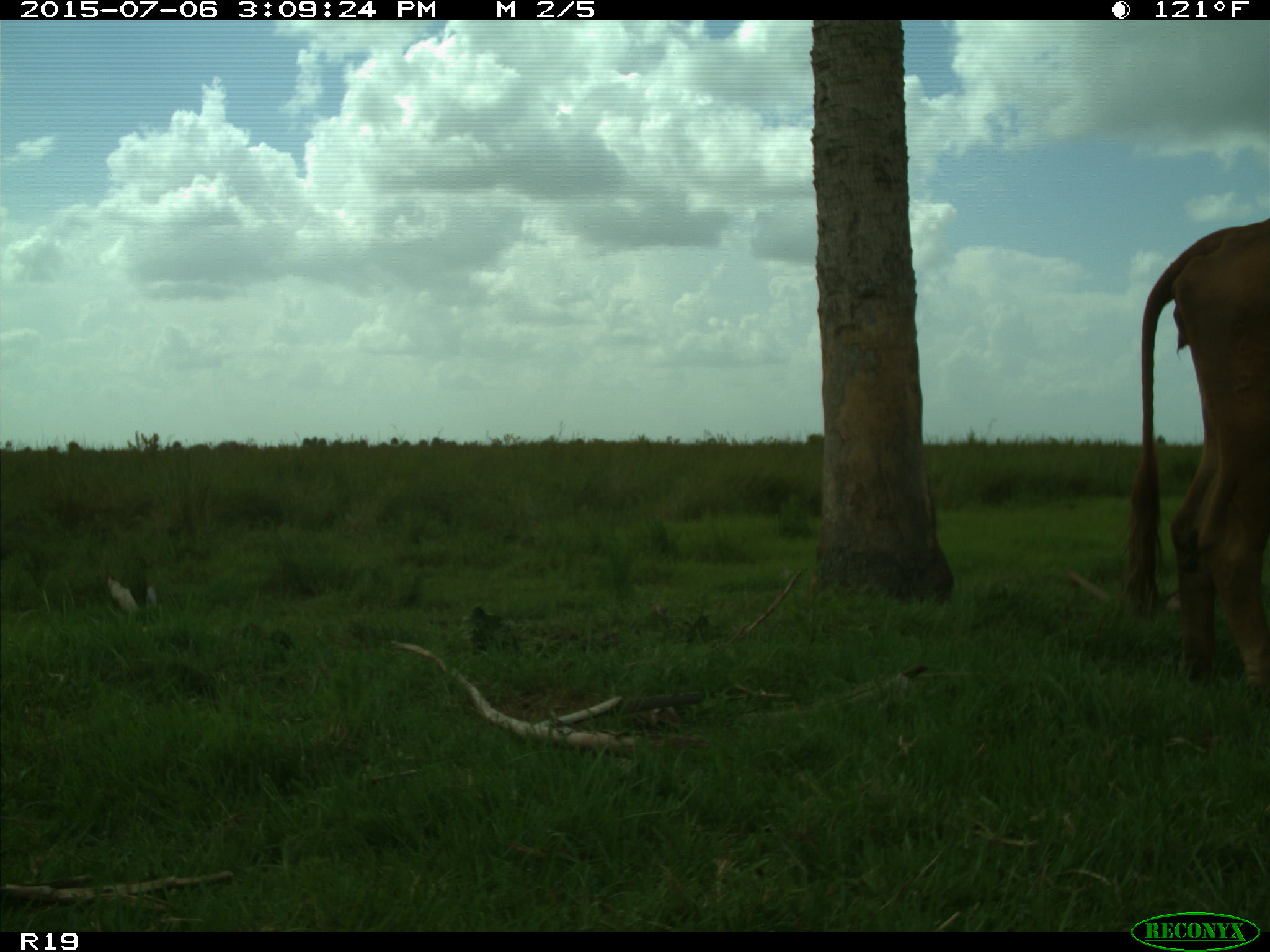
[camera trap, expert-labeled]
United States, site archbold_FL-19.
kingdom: Animalia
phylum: Chordata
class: Mammalia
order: Artiodactyla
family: Bovidae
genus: Bos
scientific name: Bos taurus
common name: domestic cow